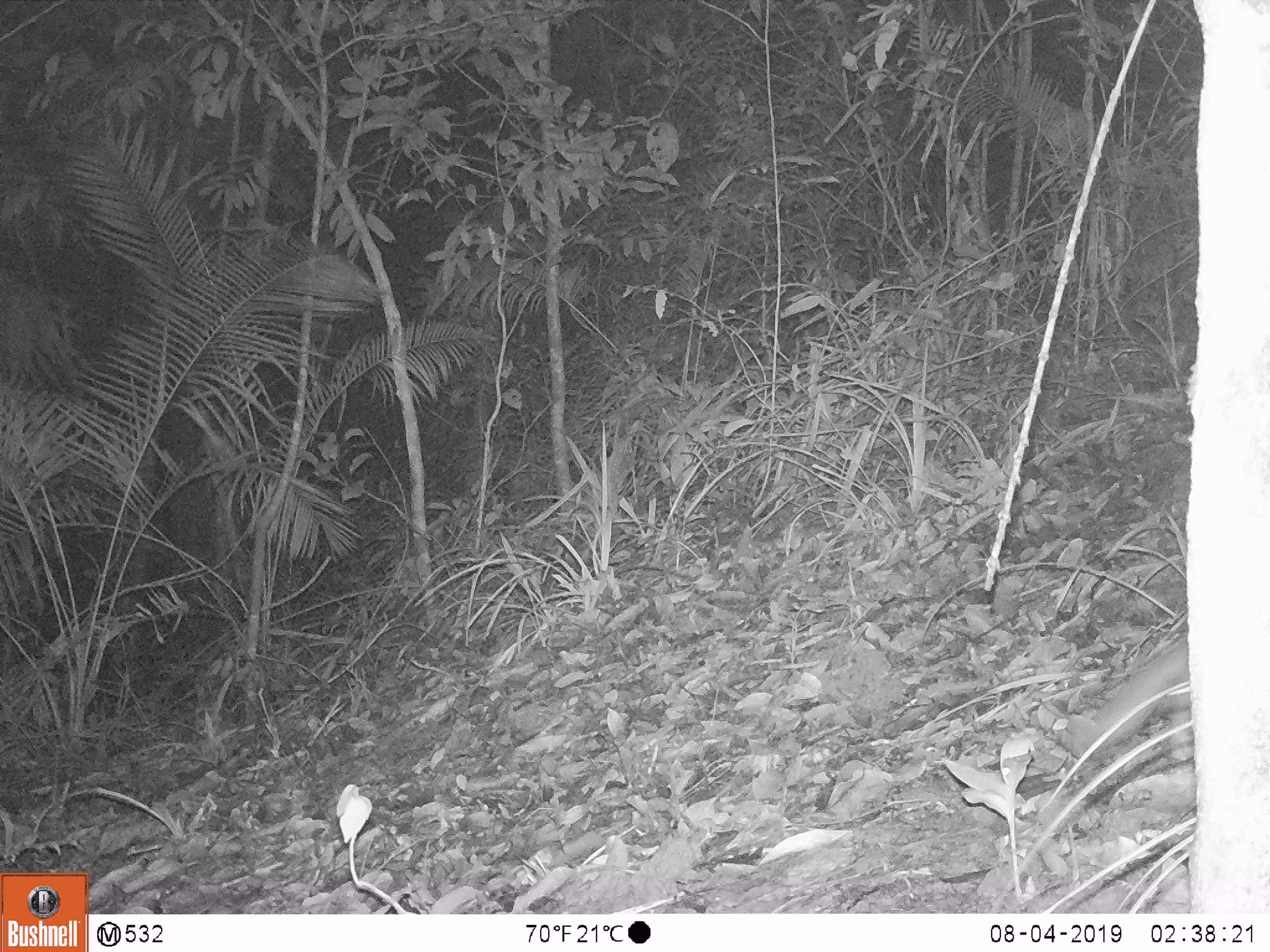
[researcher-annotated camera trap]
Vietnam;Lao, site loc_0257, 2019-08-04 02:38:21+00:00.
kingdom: Animalia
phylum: Chordata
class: Mammalia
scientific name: Mammalia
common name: mammal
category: unidentified small mammal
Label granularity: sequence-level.